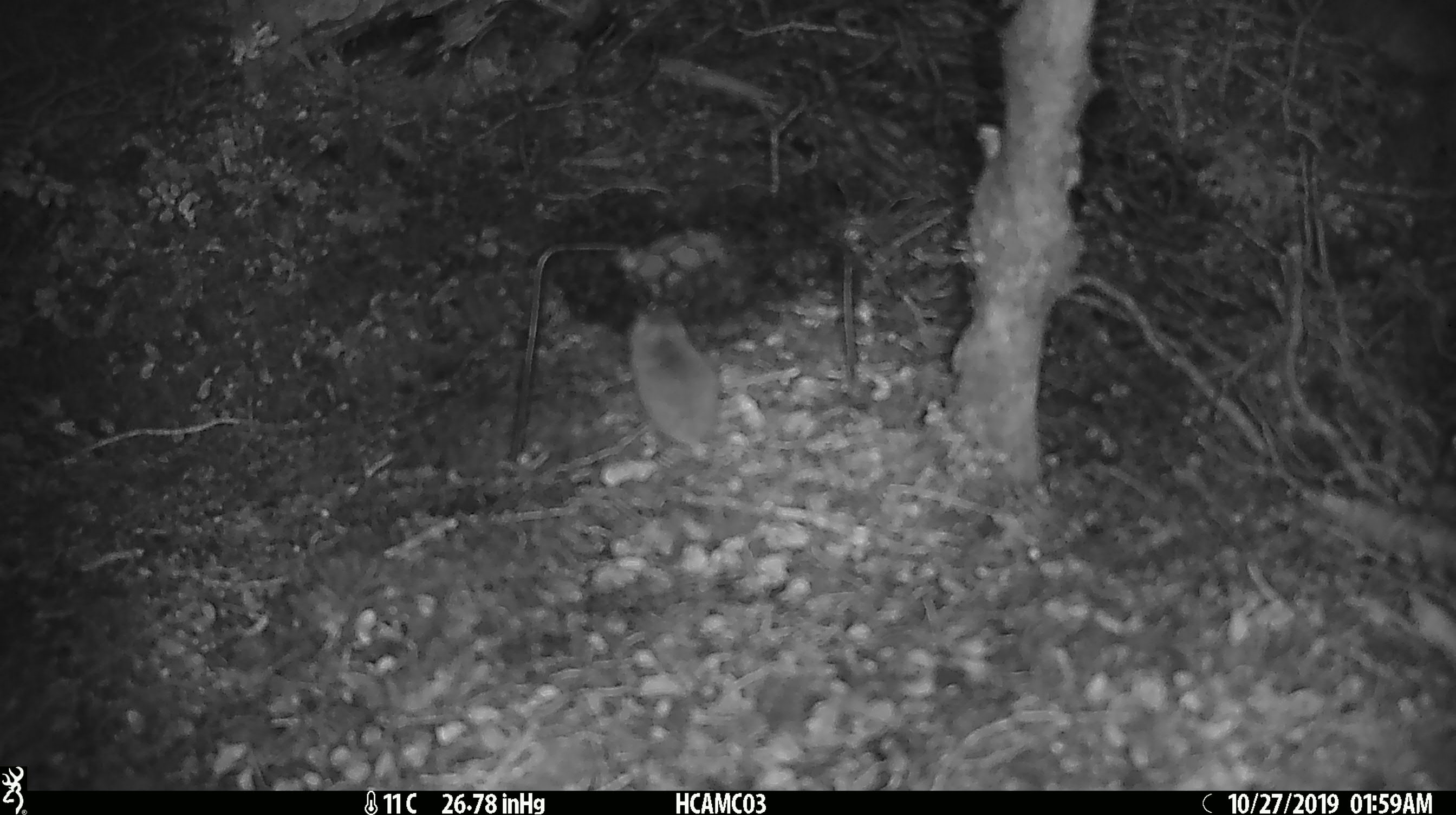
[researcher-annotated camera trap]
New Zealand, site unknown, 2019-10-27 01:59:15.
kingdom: Animalia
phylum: Chordata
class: Mammalia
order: Rodentia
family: Muridae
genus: Mus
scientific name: Mus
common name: mouse